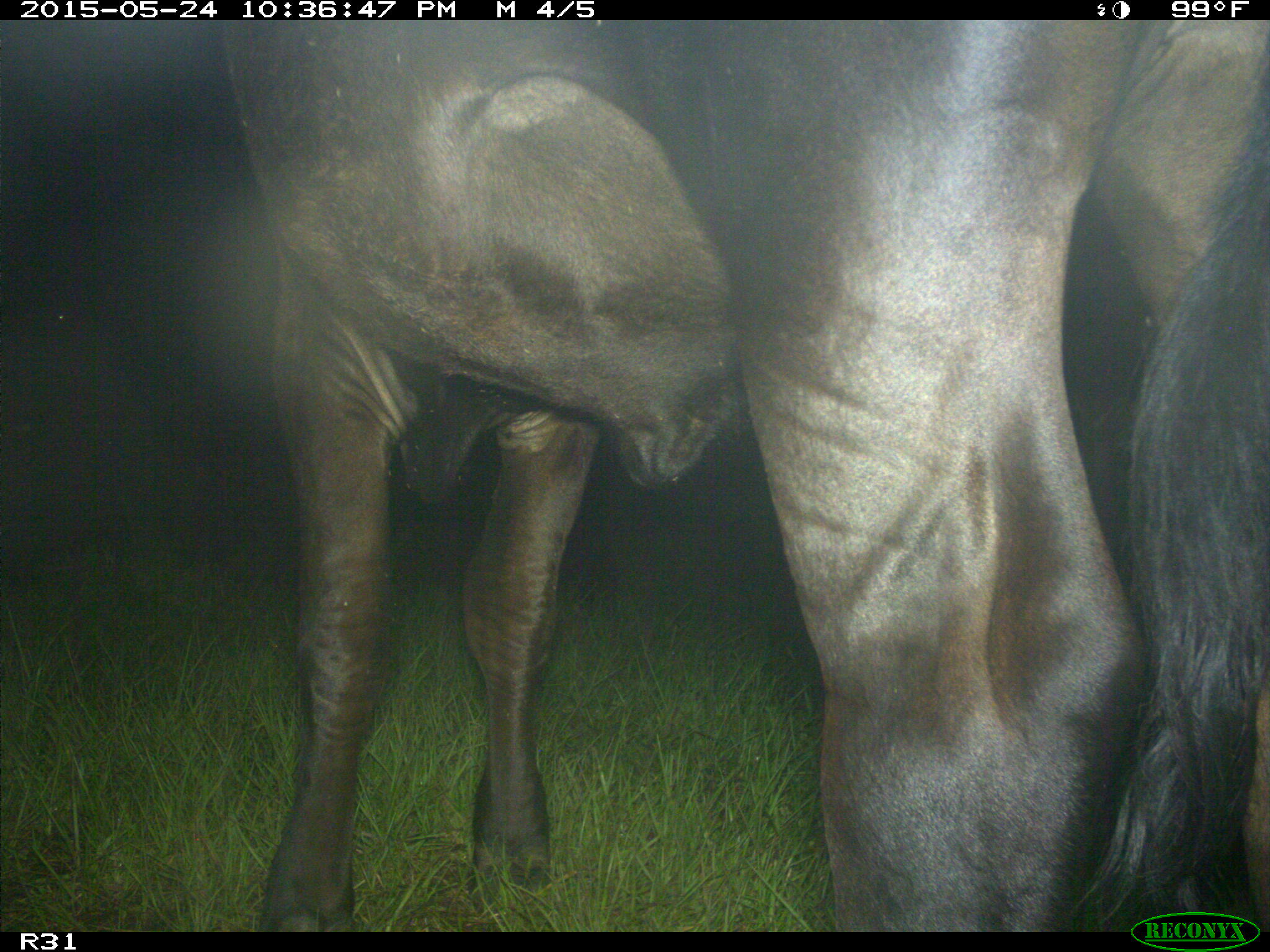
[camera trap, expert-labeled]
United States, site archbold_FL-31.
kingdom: Animalia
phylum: Chordata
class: Mammalia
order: Artiodactyla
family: Bovidae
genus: Bos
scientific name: Bos taurus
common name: domestic cow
Bos taurus (domestic cow).